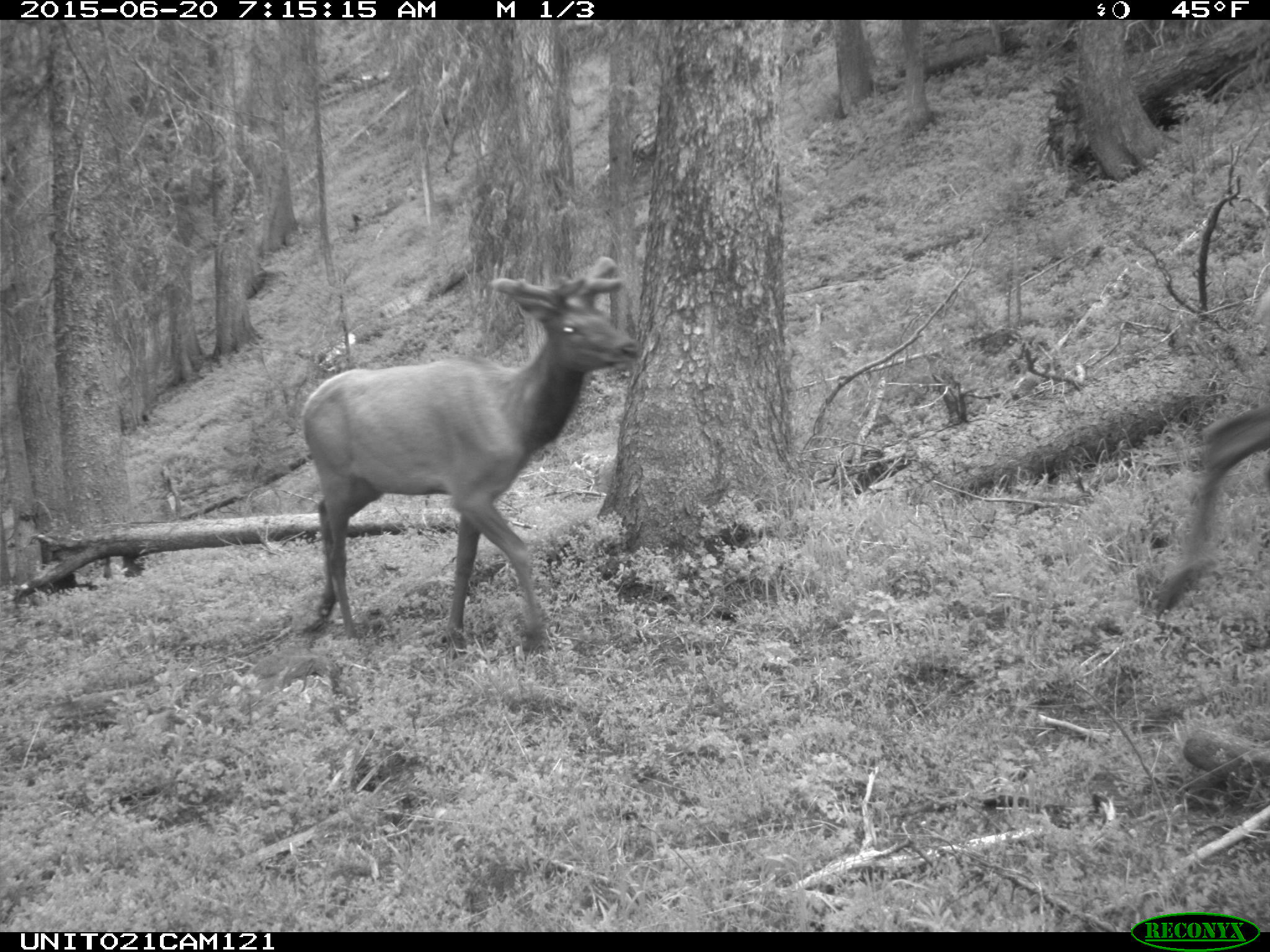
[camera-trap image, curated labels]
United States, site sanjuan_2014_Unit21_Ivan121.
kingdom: Animalia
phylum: Chordata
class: Mammalia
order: Artiodactyla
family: Cervidae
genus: Cervus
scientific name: Cervus elaphus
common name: red deer